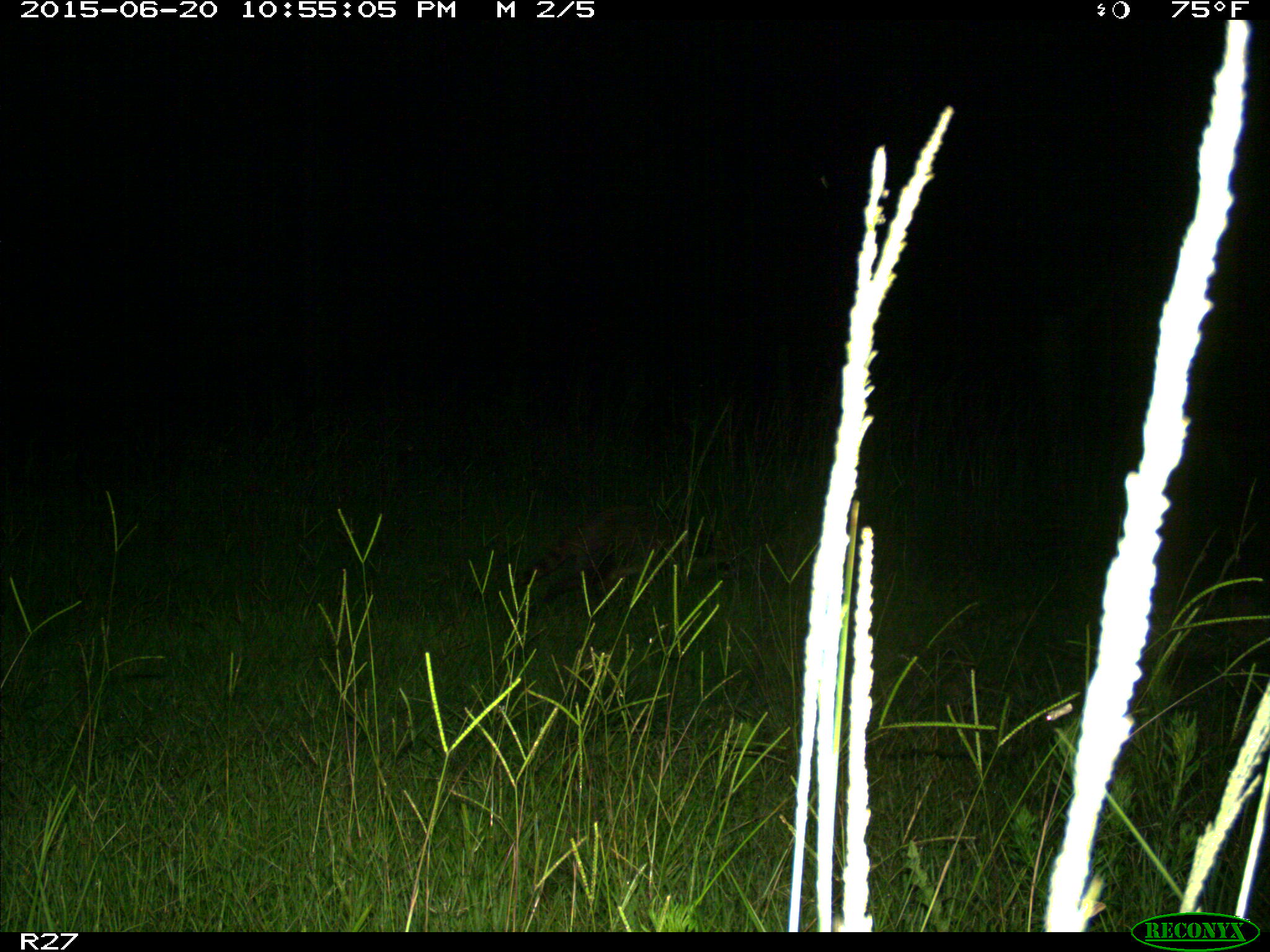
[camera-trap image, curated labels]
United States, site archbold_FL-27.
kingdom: Animalia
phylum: Chordata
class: Mammalia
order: Carnivora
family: Procyonidae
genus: Procyon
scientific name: Procyon lotor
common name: common raccoon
Procyon lotor (common raccoon).